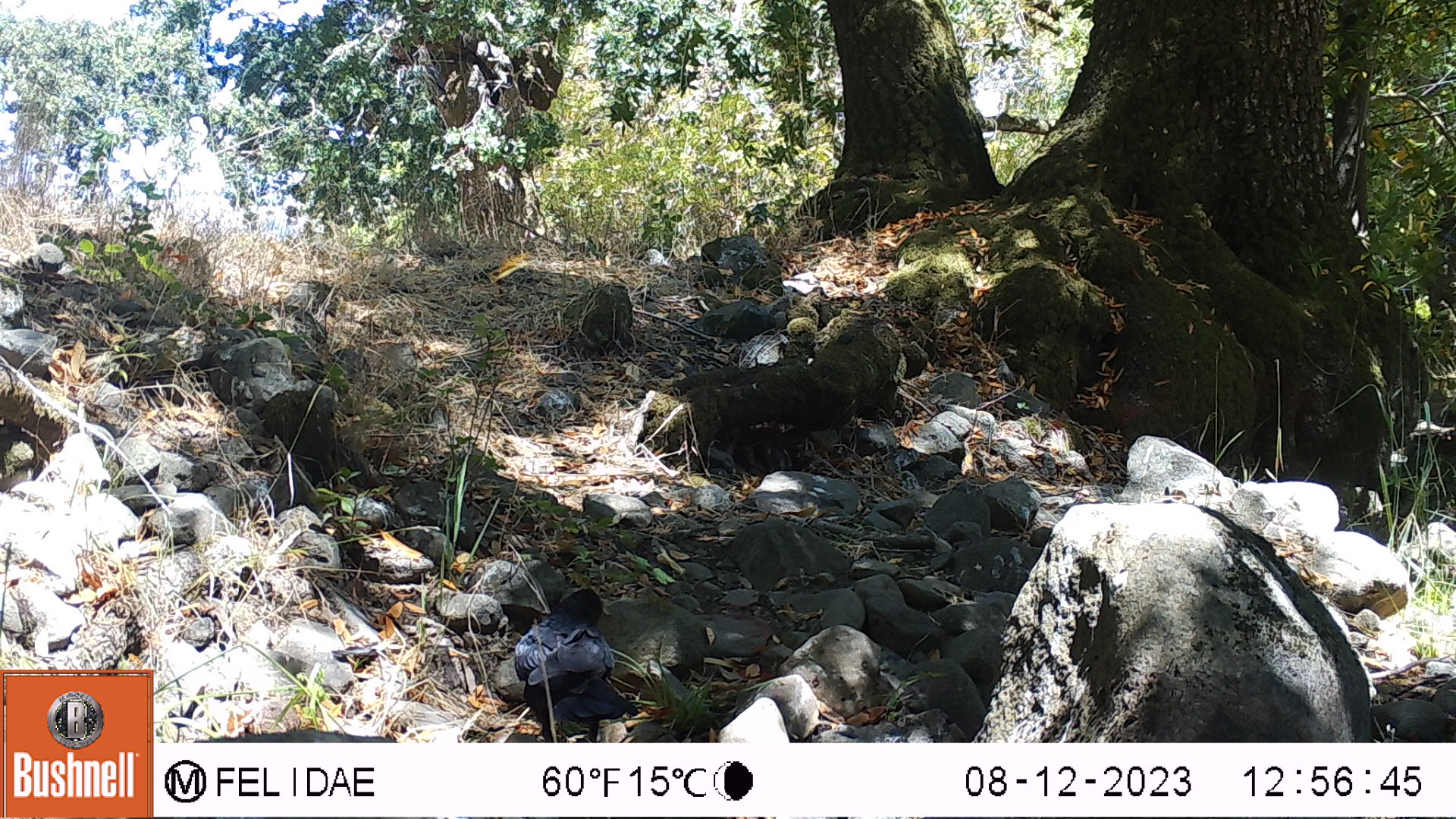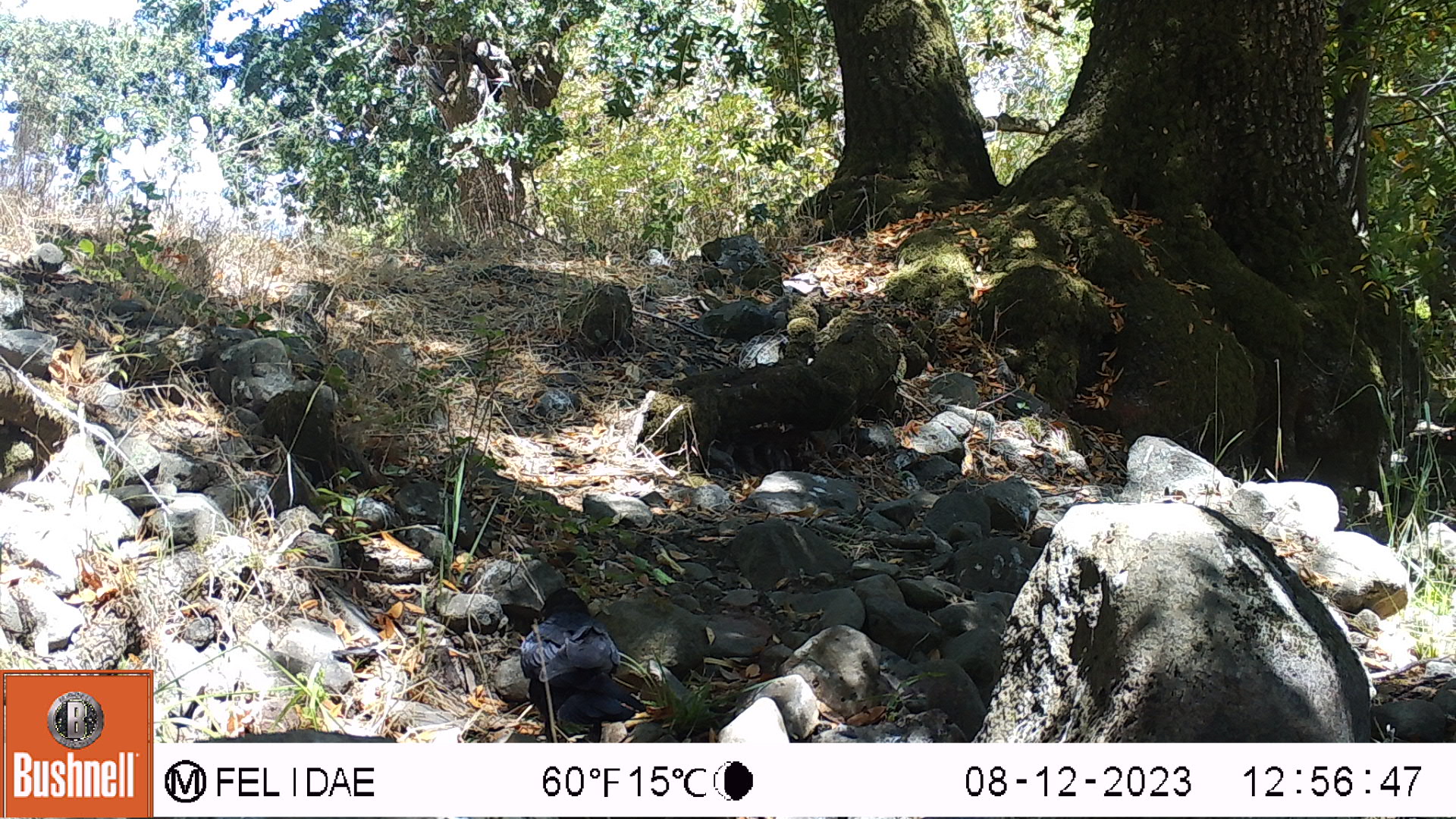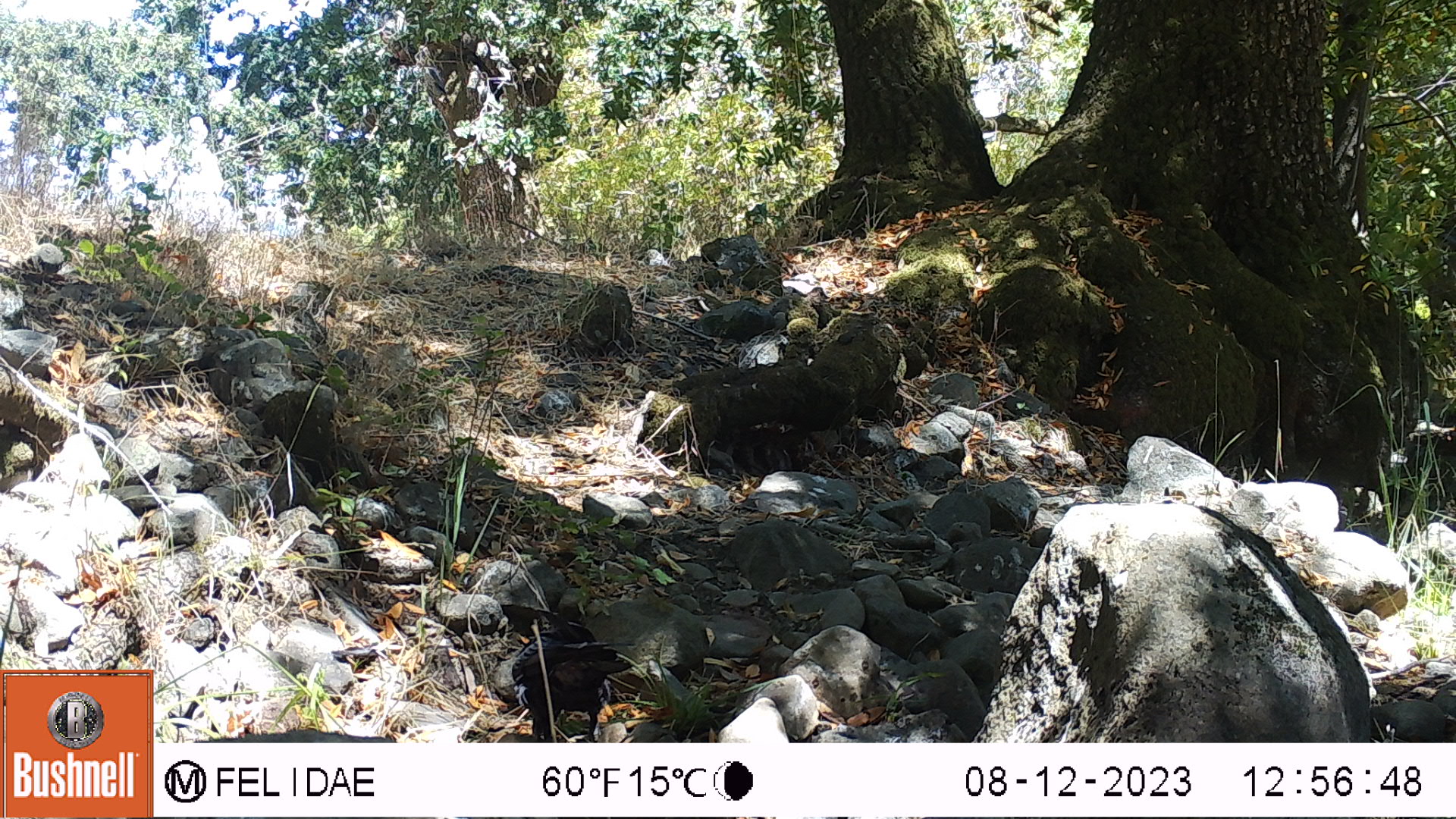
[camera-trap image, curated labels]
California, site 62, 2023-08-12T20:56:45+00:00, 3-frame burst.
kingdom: Animalia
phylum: Chordata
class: Aves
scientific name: Aves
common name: bird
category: unknown bird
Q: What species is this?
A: Unknown bird (bird) (Aves).